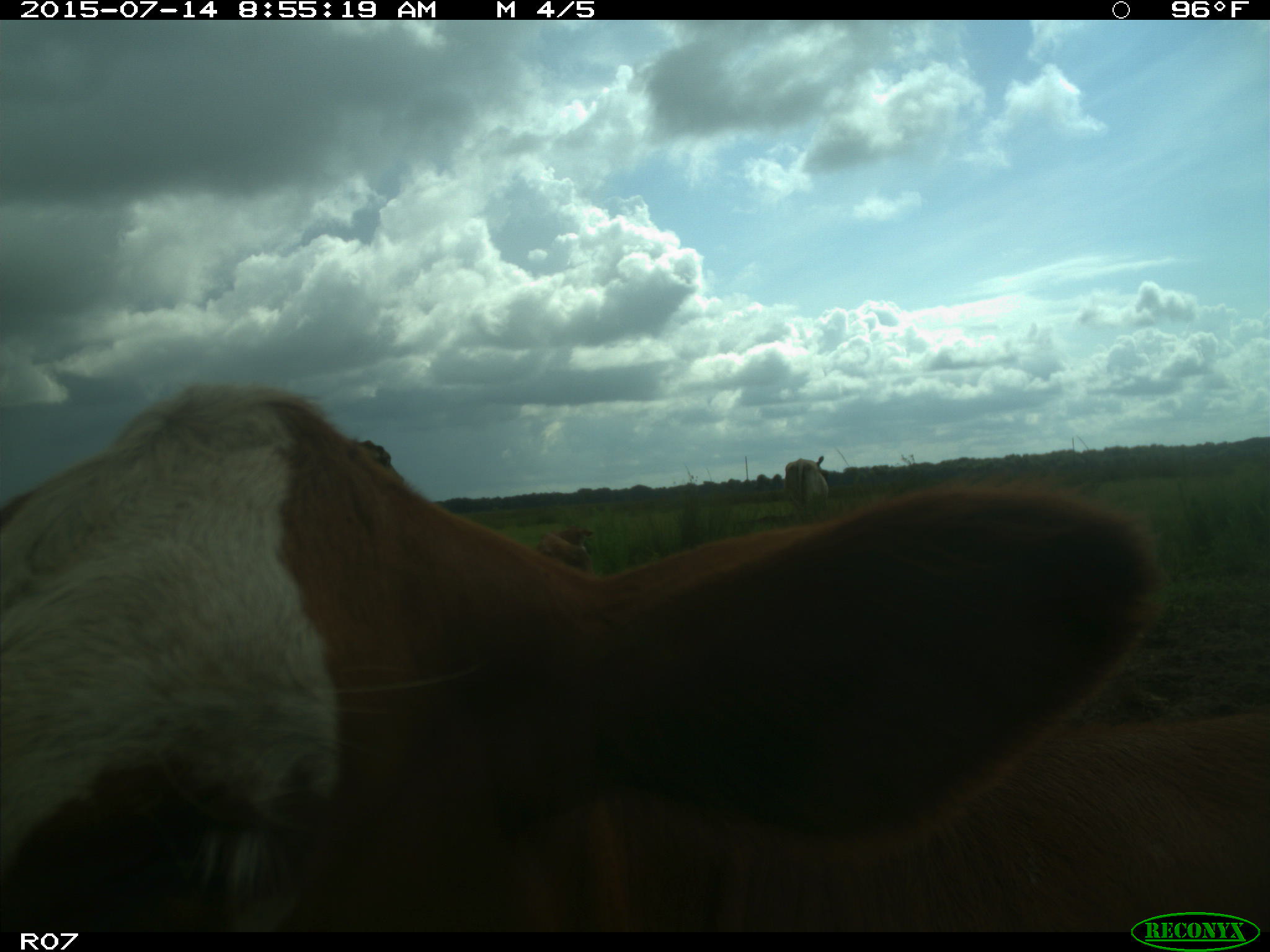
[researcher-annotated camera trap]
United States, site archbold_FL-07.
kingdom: Animalia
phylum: Chordata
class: Mammalia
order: Artiodactyla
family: Bovidae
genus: Bos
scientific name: Bos taurus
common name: domestic cow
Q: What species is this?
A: Bos taurus (domestic cow).